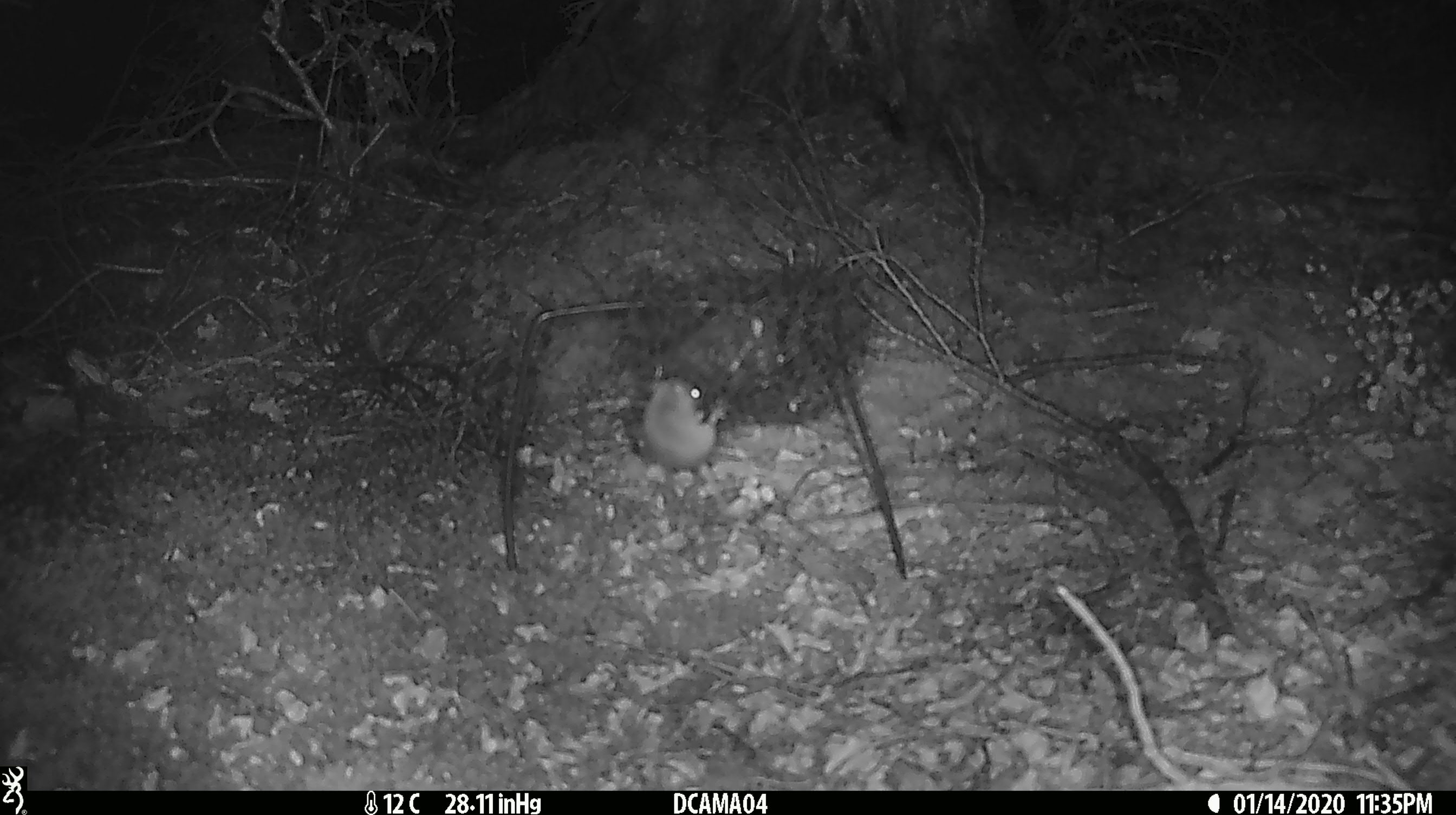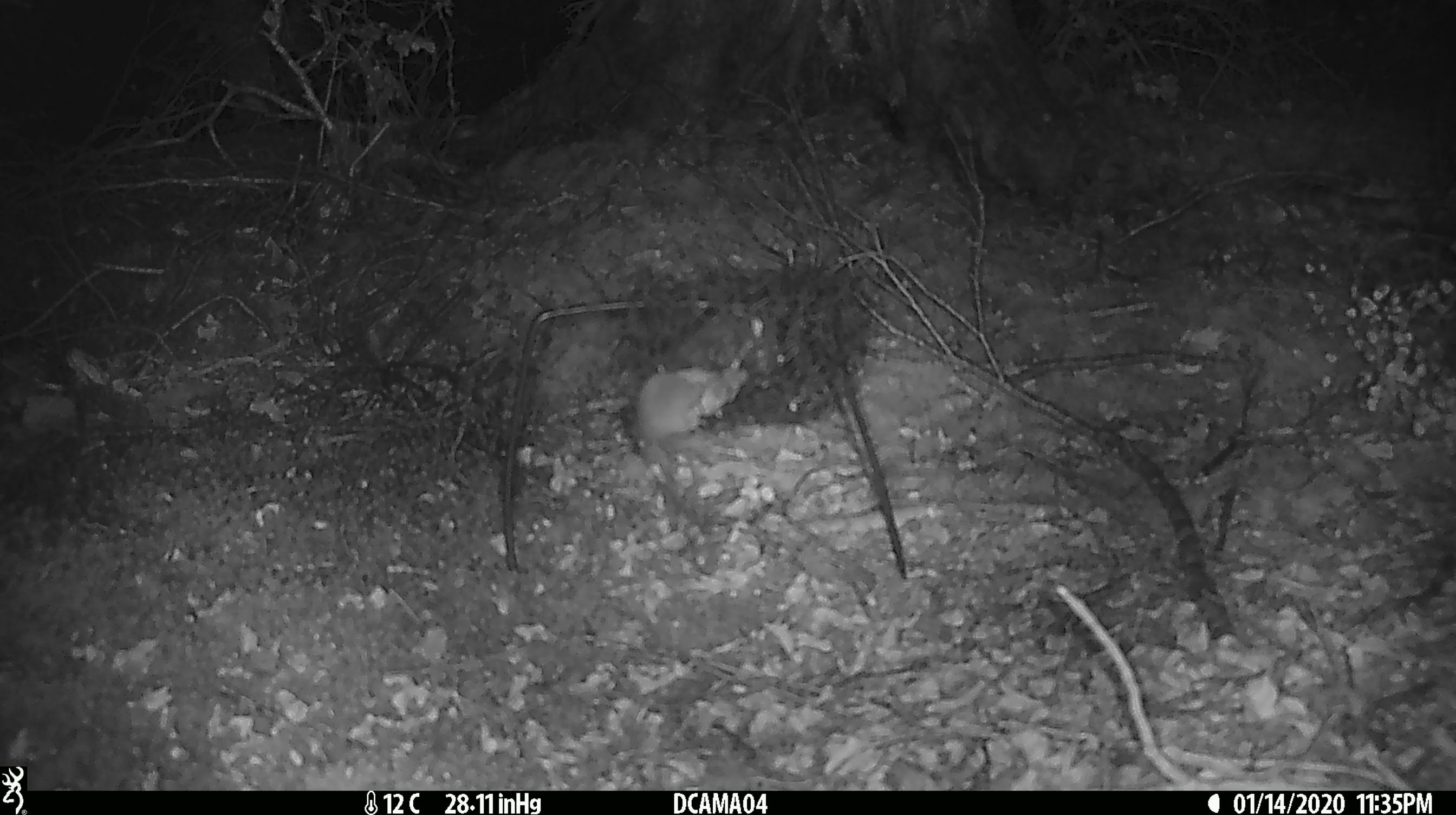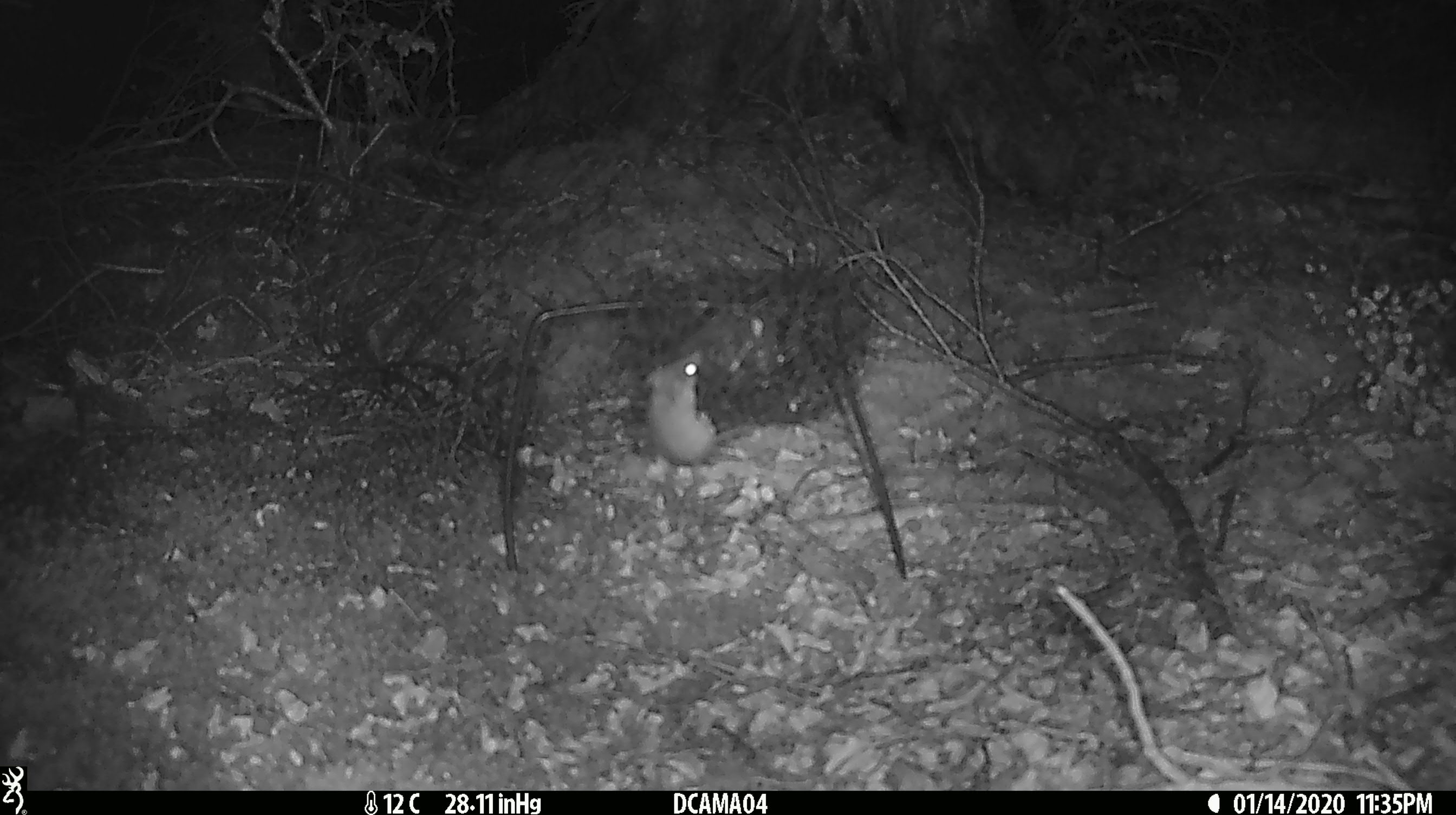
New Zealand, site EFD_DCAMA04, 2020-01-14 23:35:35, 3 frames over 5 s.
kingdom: Animalia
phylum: Chordata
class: Mammalia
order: Rodentia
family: Muridae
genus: Mus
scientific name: Mus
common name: mouse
Mouse (Mus).